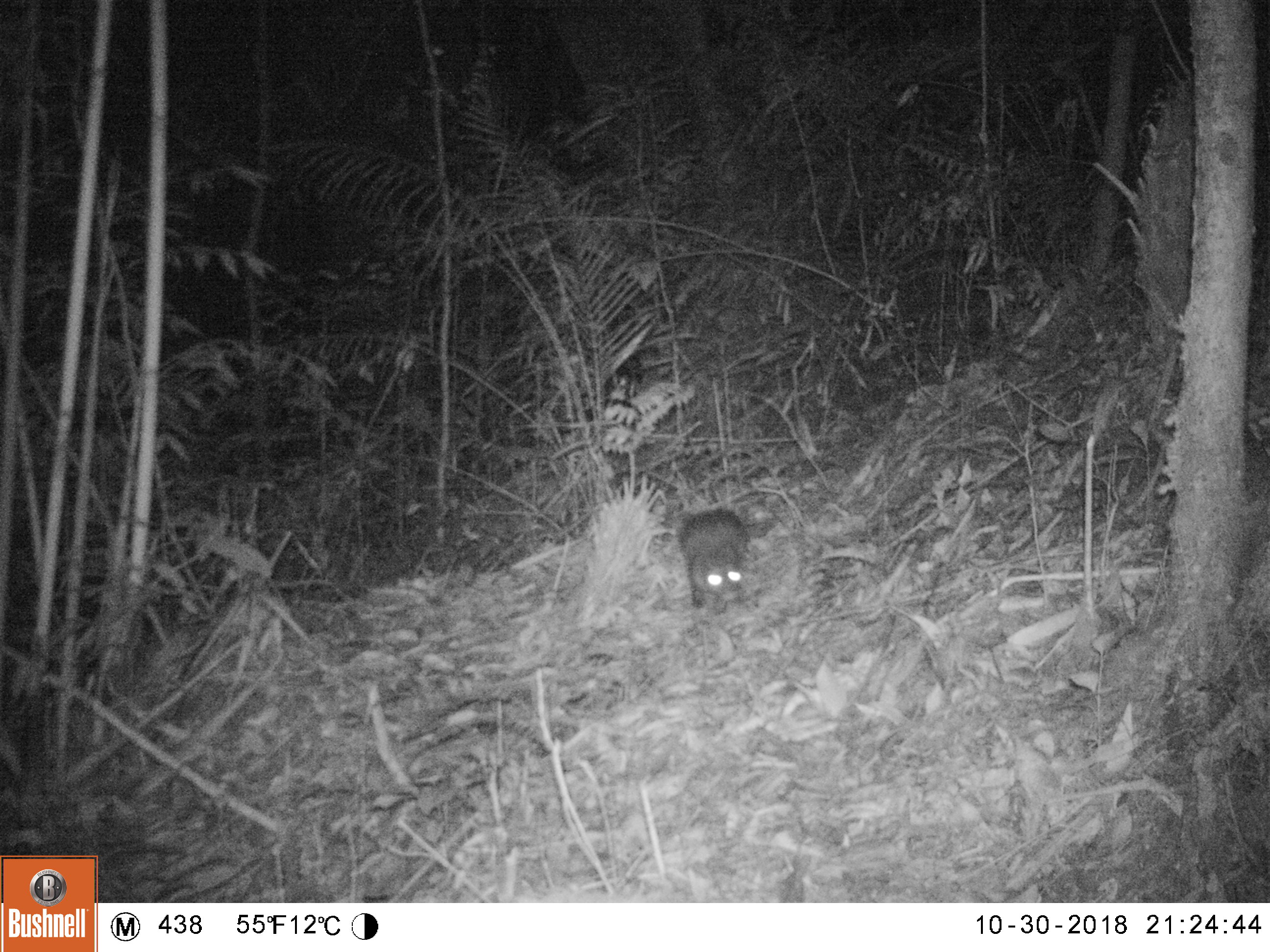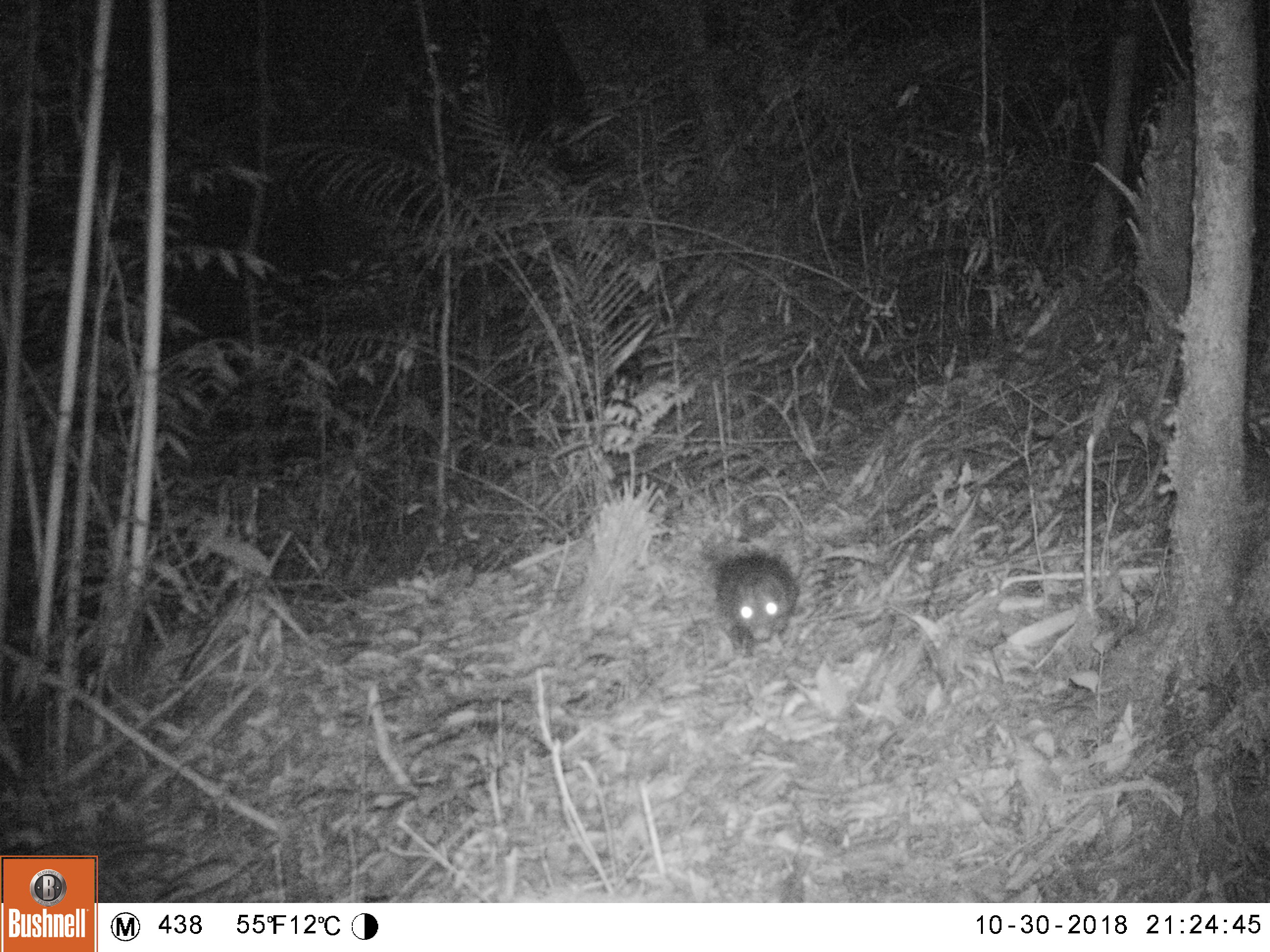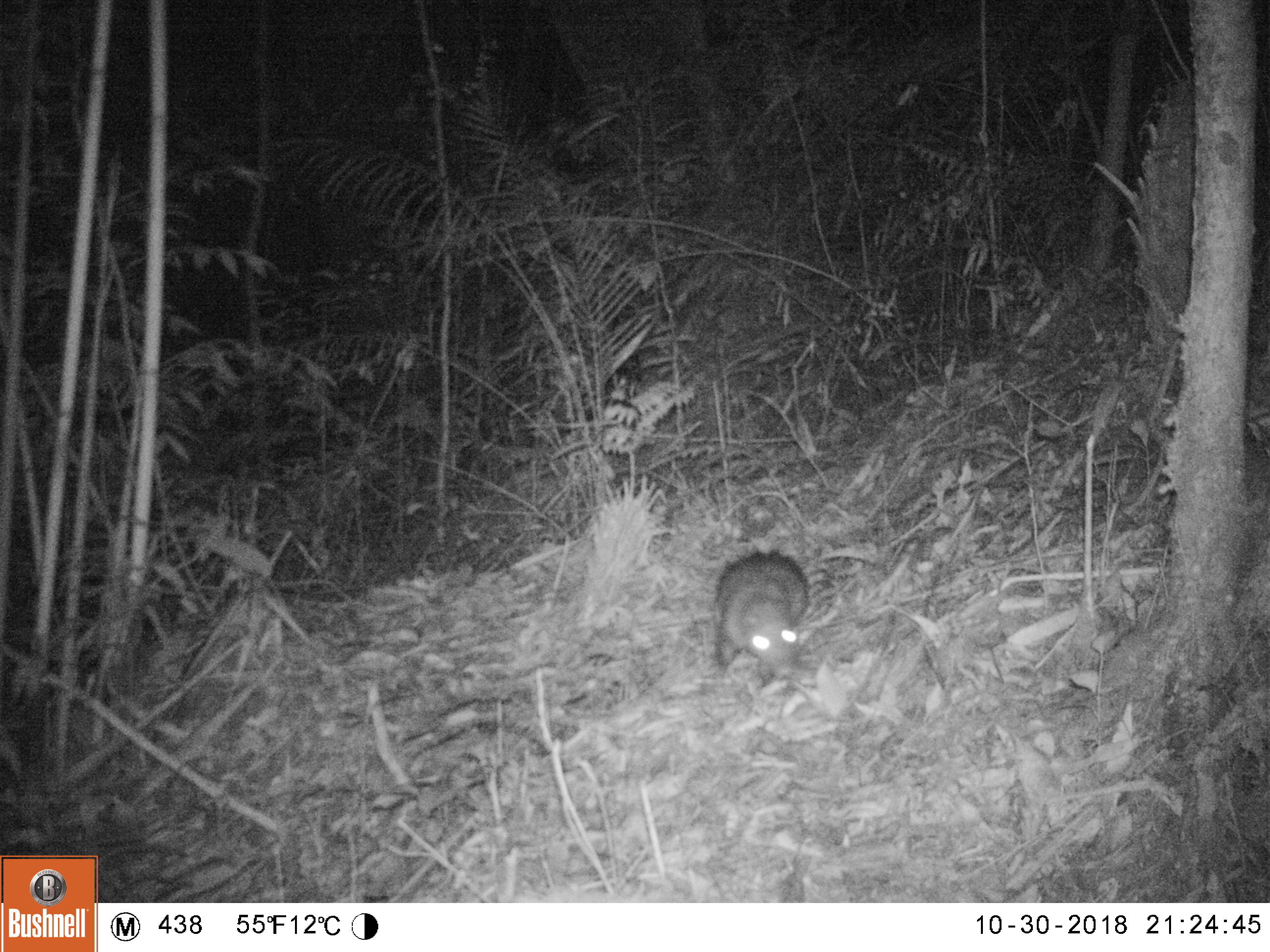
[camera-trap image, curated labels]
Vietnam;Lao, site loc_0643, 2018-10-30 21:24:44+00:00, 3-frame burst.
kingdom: Animalia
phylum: Chordata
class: Mammalia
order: Rodentia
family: Hystricidae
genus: Atherurus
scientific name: Atherurus macrourus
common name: asiatic brush-tailed porcupine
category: asiatic brush tailed porcupine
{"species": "asiatic brush tailed porcupine (asiatic brush-tailed porcupine) (Atherurus macrourus)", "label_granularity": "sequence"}